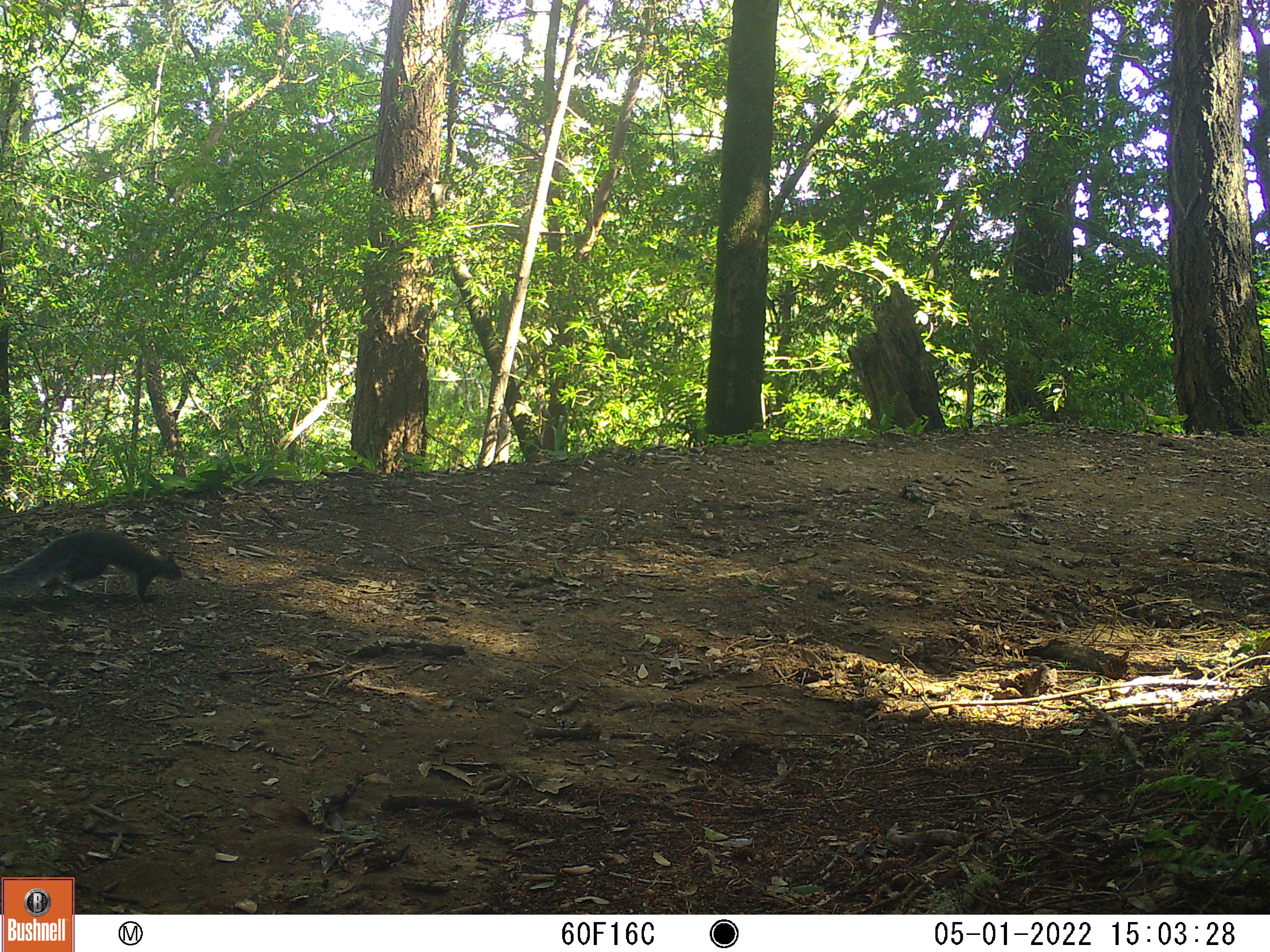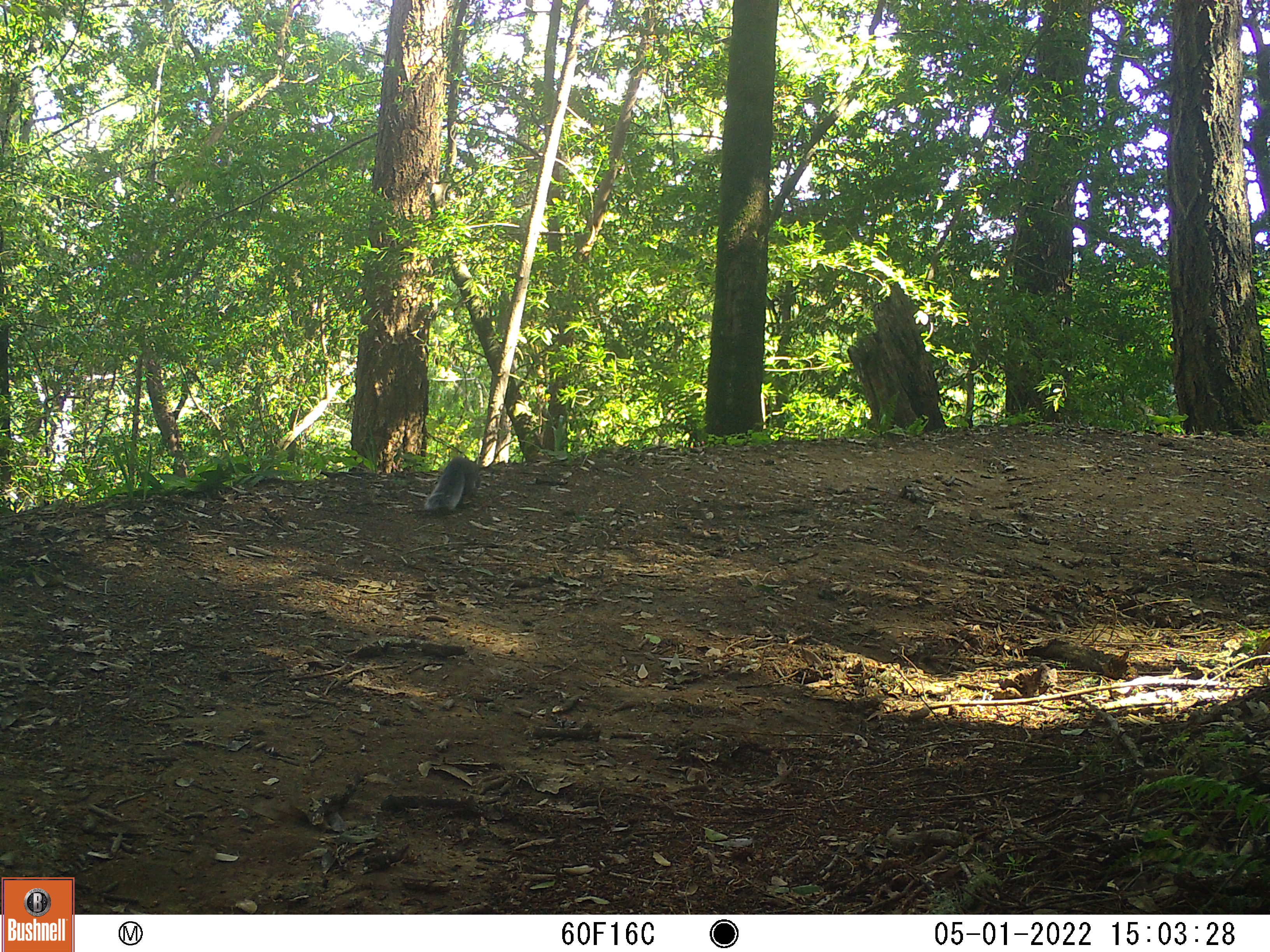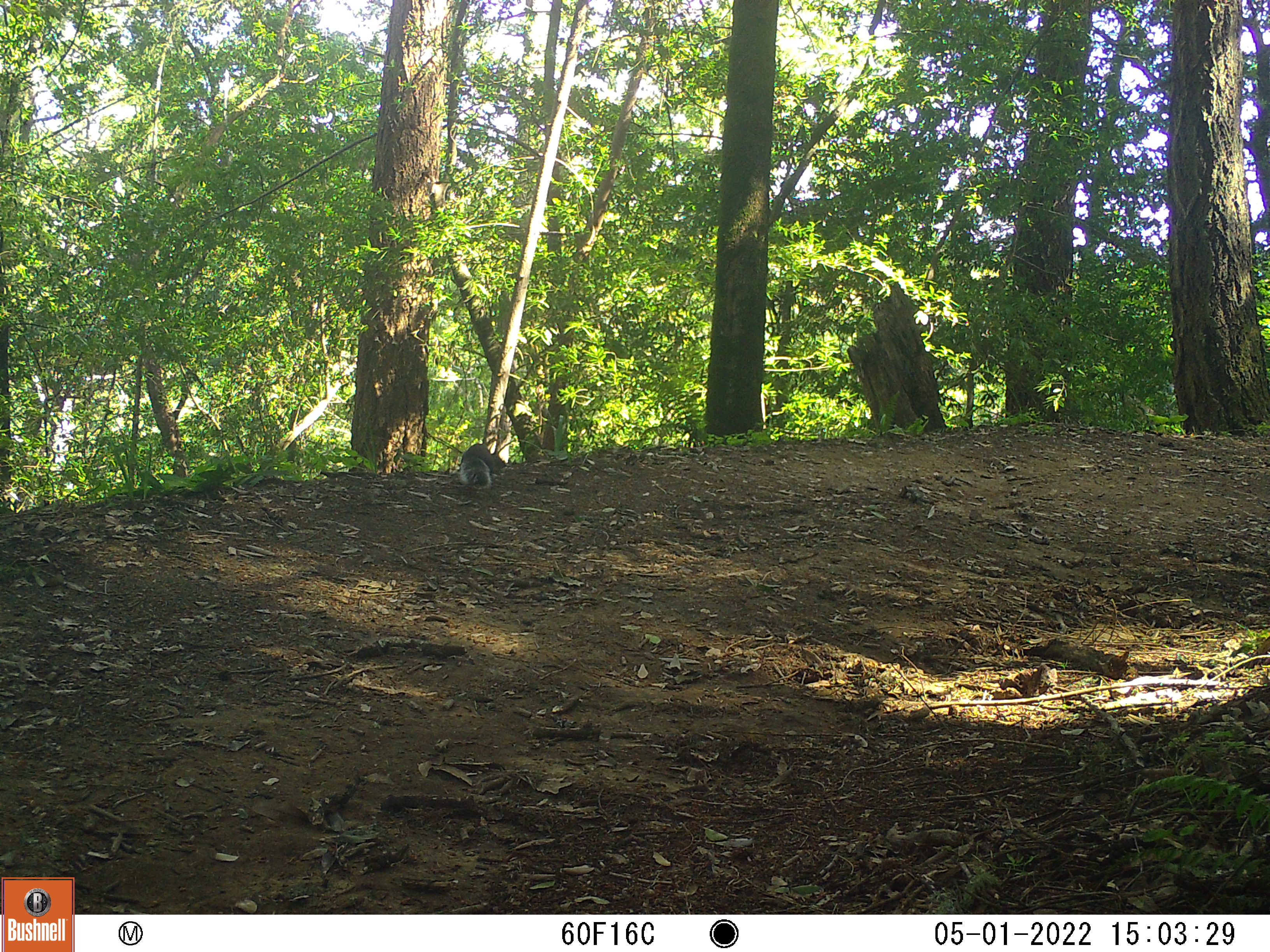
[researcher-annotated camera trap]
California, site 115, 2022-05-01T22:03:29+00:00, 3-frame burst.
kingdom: Animalia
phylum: Chordata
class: Mammalia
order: Rodentia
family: Sciuridae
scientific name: Sciuridae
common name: squirrel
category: unknown squirrel